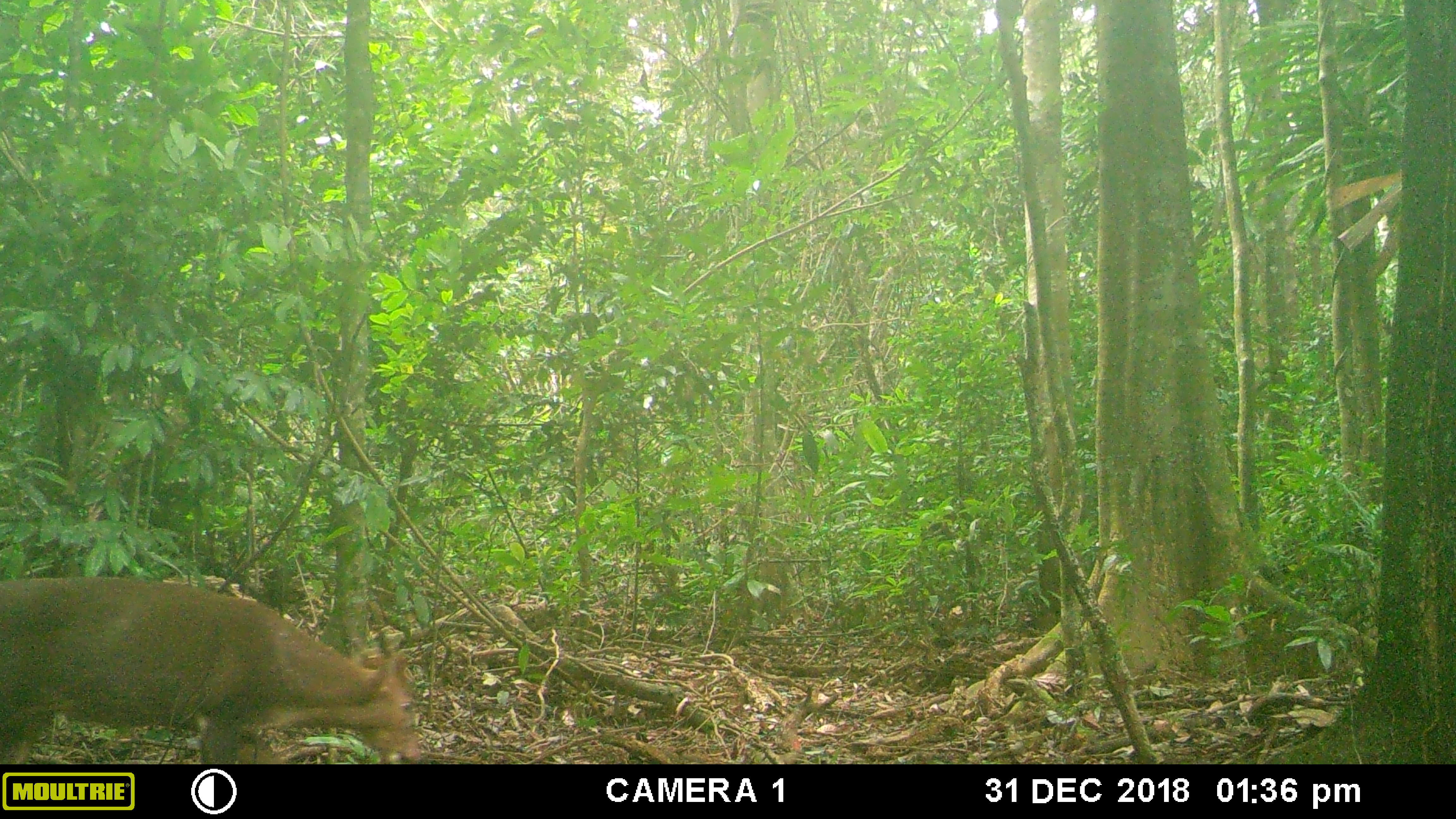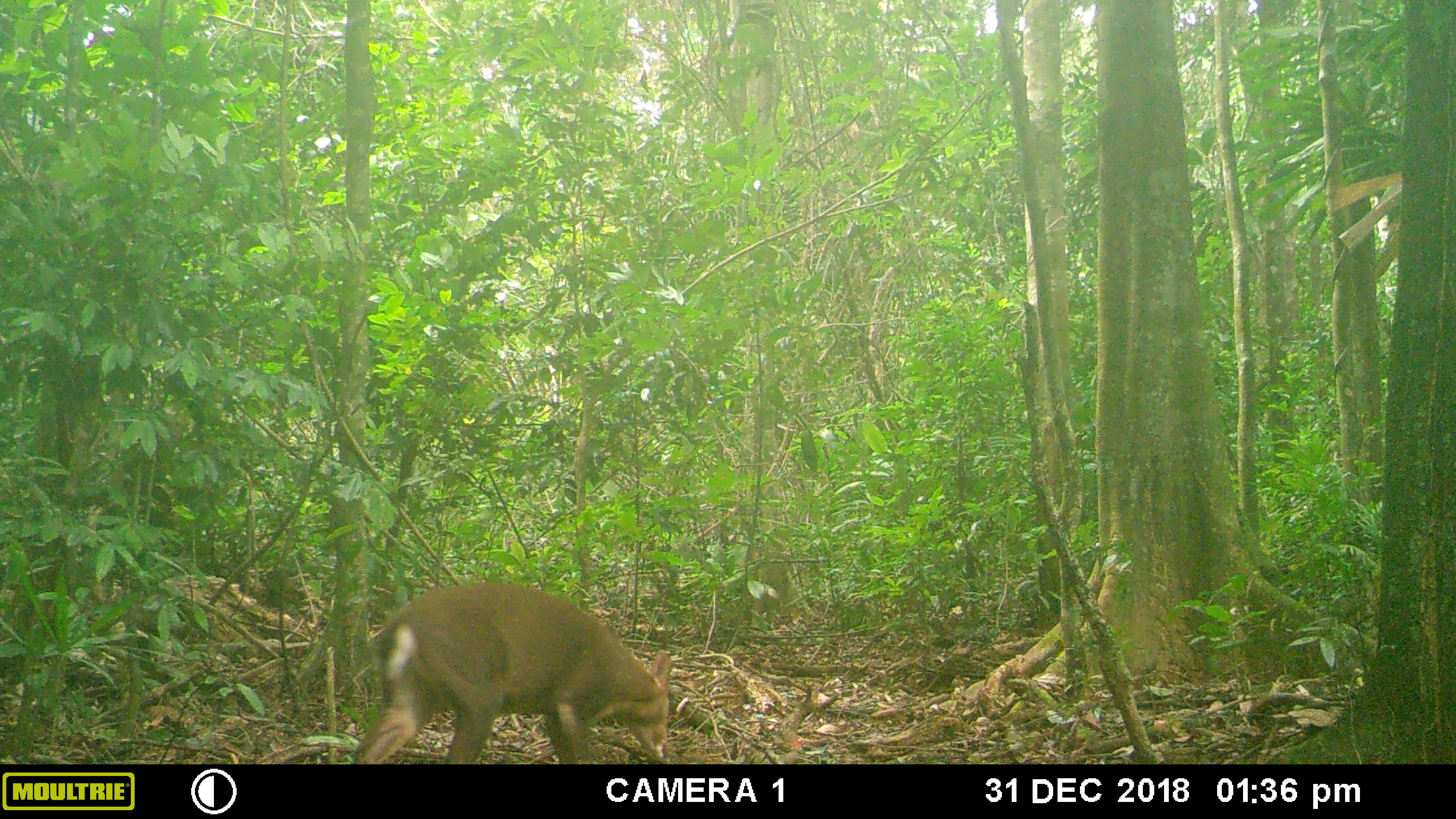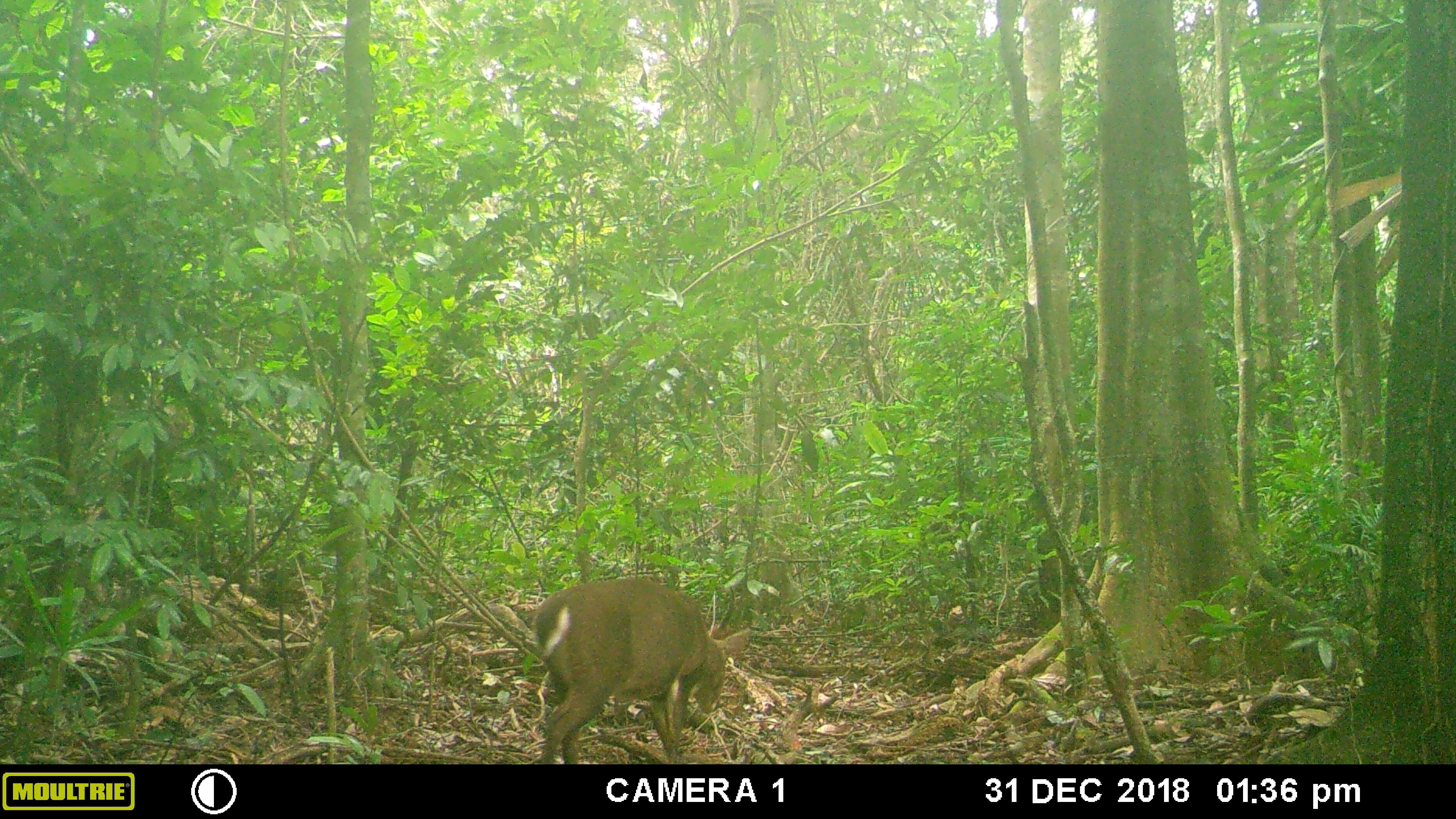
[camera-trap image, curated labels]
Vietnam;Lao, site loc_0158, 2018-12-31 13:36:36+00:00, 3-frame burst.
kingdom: Animalia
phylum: Chordata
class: Mammalia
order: Artiodactyla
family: Cervidae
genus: Muntiacus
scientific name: Muntiacus vuquangensis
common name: large-antlered muntjac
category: large antlered muntjac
Large antlered muntjac (large-antlered muntjac) (Muntiacus vuquangensis). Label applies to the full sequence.